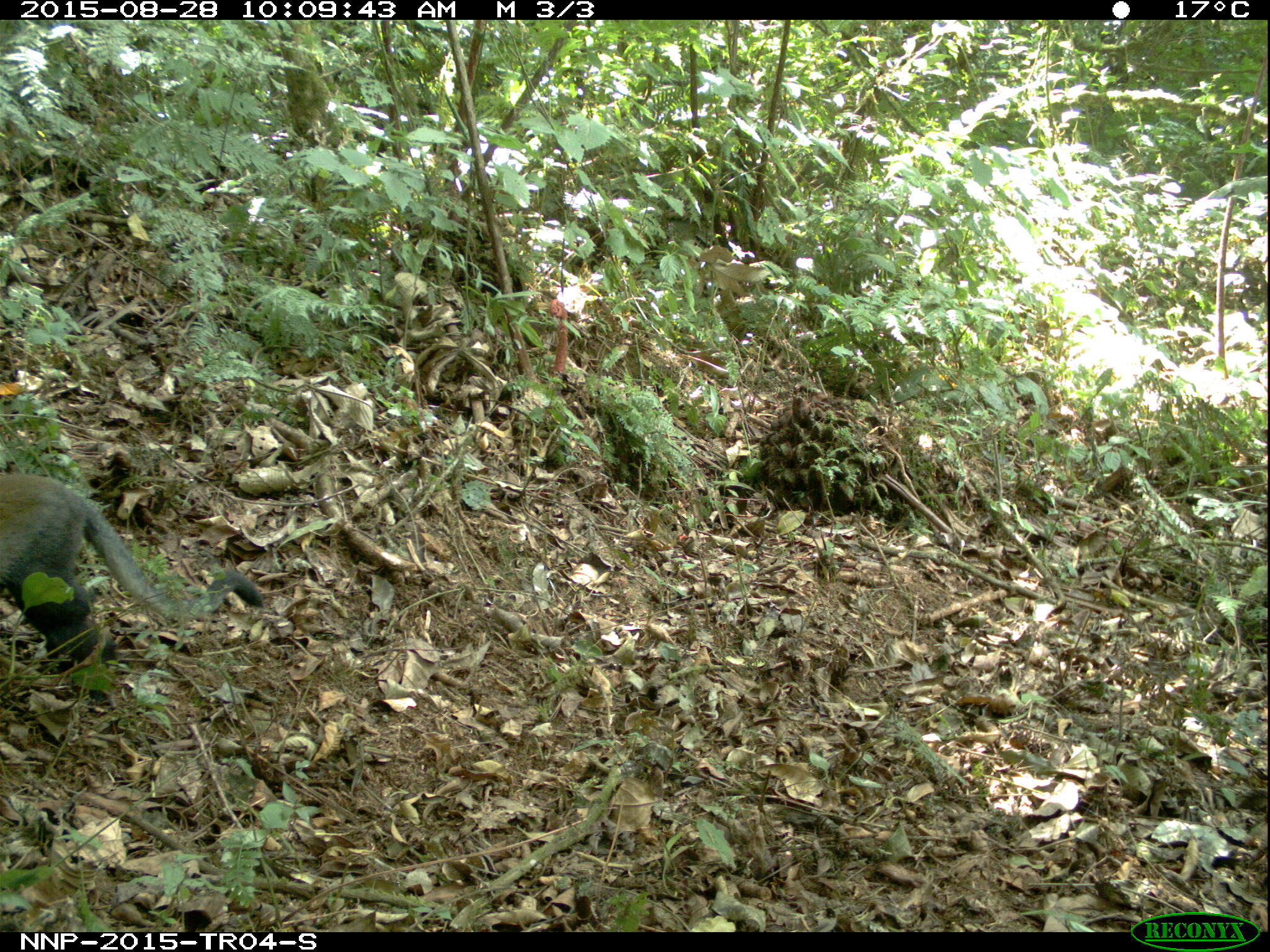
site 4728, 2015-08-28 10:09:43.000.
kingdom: Animalia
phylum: Chordata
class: Mammalia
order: Primates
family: Cercopithecidae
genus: Allochrocebus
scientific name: Allochrocebus lhoesti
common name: l'hoest's monkey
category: cercopithecus lhoesti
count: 1